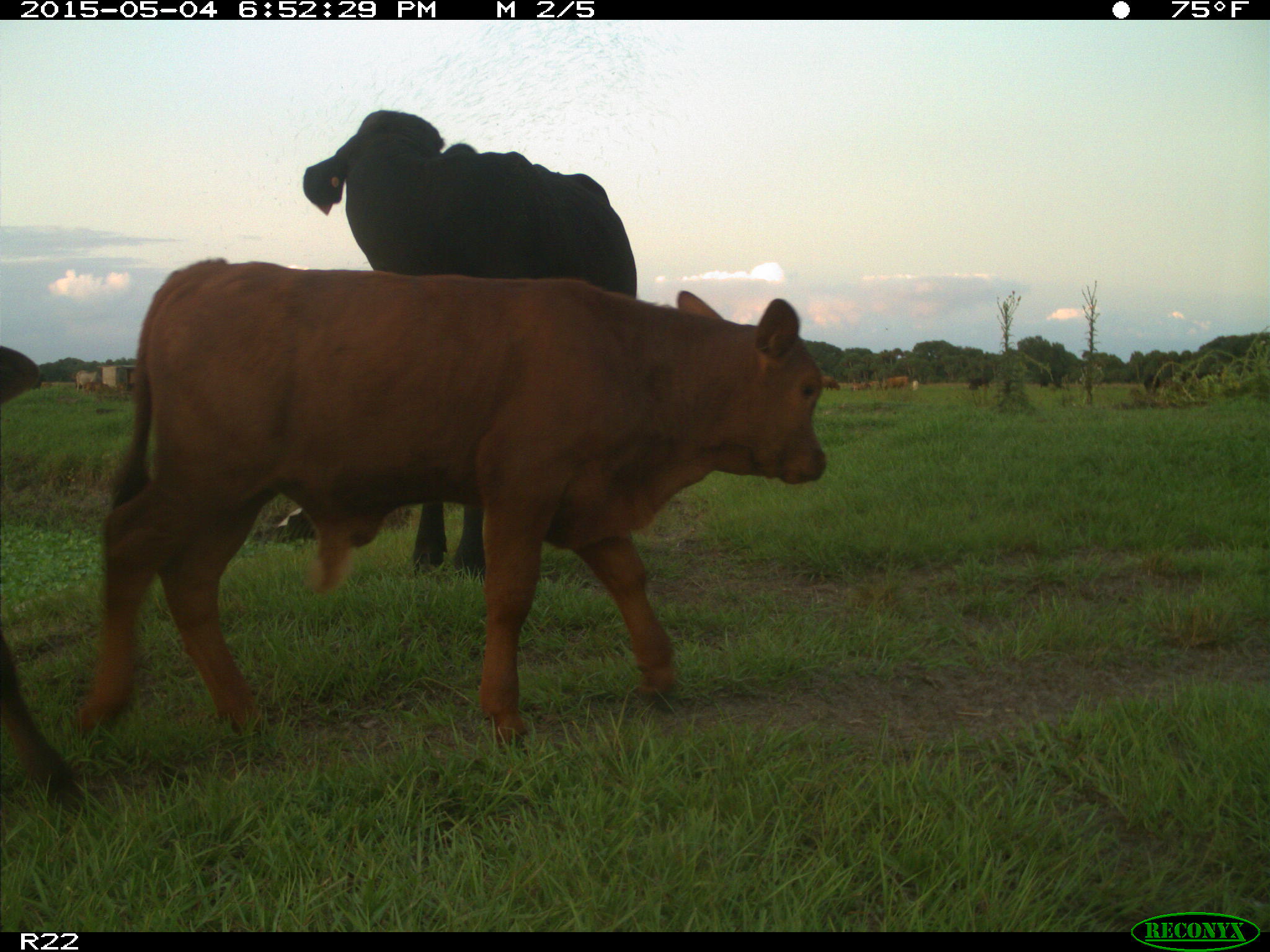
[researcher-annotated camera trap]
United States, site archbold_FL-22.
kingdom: Animalia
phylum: Chordata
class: Mammalia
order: Artiodactyla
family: Bovidae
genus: Bos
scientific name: Bos taurus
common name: domestic cow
Bos taurus (domestic cow).